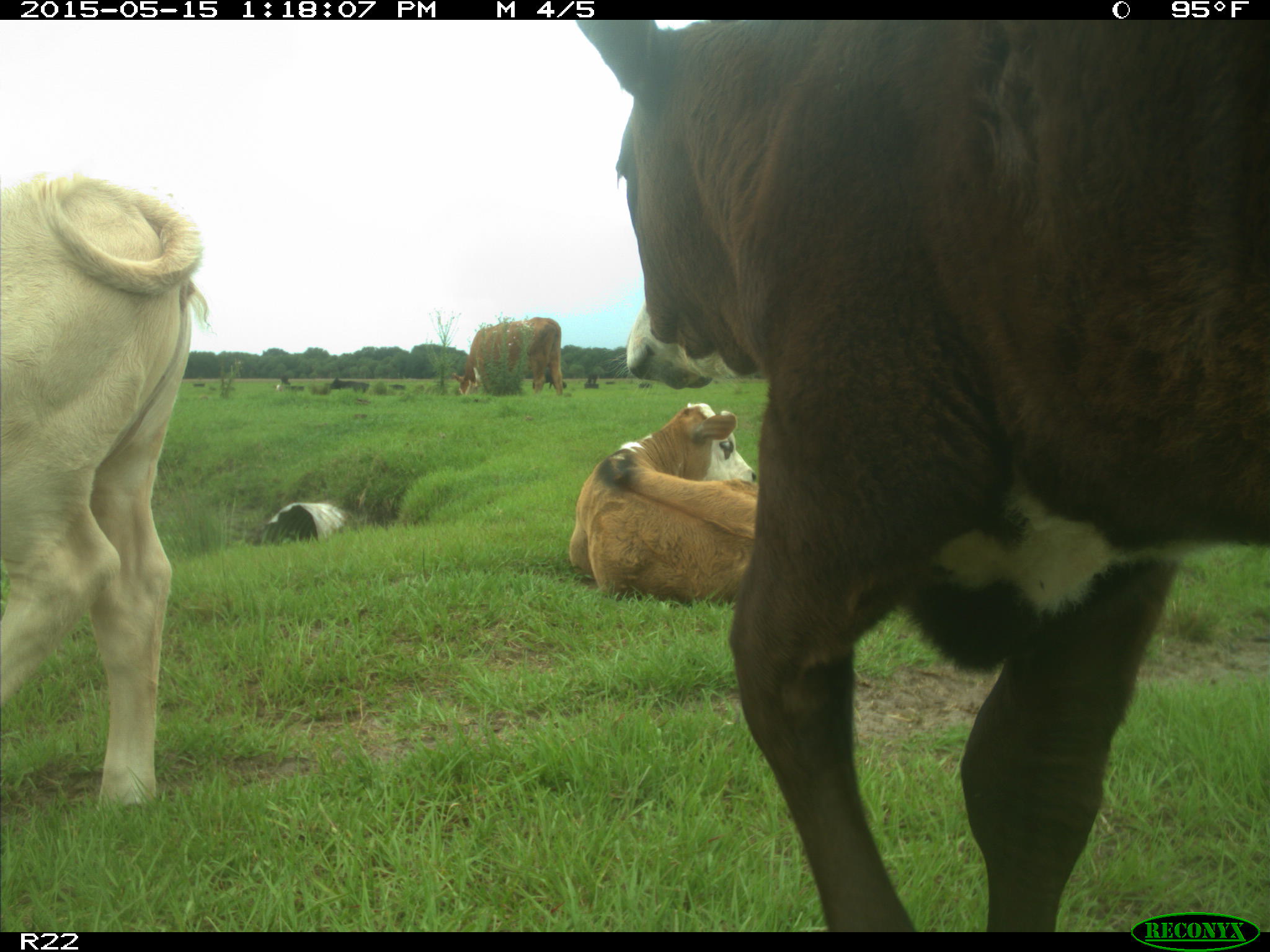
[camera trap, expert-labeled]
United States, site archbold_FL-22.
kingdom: Animalia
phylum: Chordata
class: Mammalia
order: Artiodactyla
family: Bovidae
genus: Bos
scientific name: Bos taurus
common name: domestic cow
Bos taurus (domestic cow).